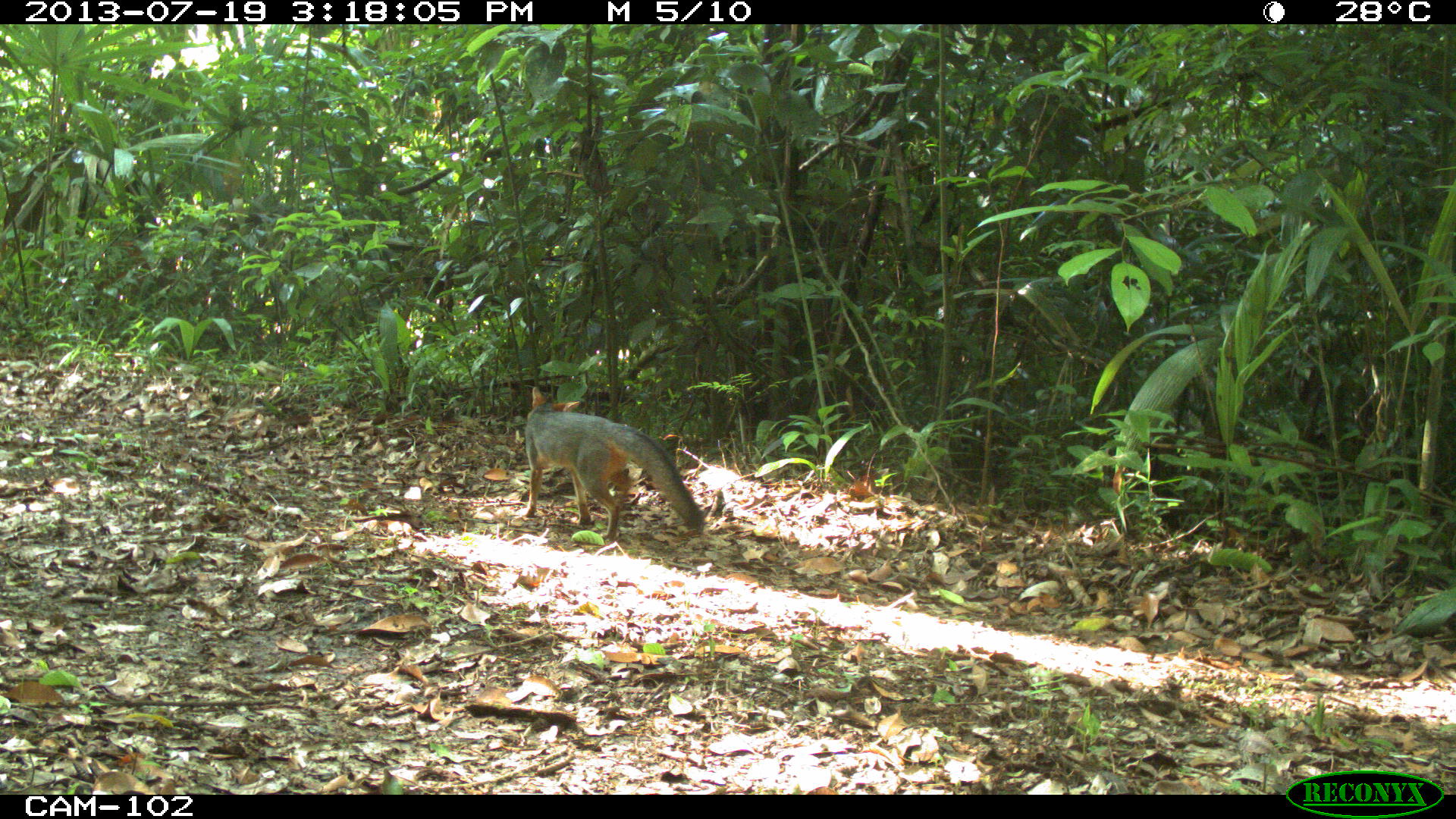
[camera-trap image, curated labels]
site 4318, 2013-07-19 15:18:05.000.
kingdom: Animalia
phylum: Chordata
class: Mammalia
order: Carnivora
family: Canidae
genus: Urocyon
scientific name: Urocyon cinereoargenteus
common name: gray fox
Urocyon cinereoargenteus (gray fox), count 1.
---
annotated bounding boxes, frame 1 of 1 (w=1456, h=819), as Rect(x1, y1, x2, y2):
urocyon cinereoargenteus: Rect(522, 384, 704, 539)